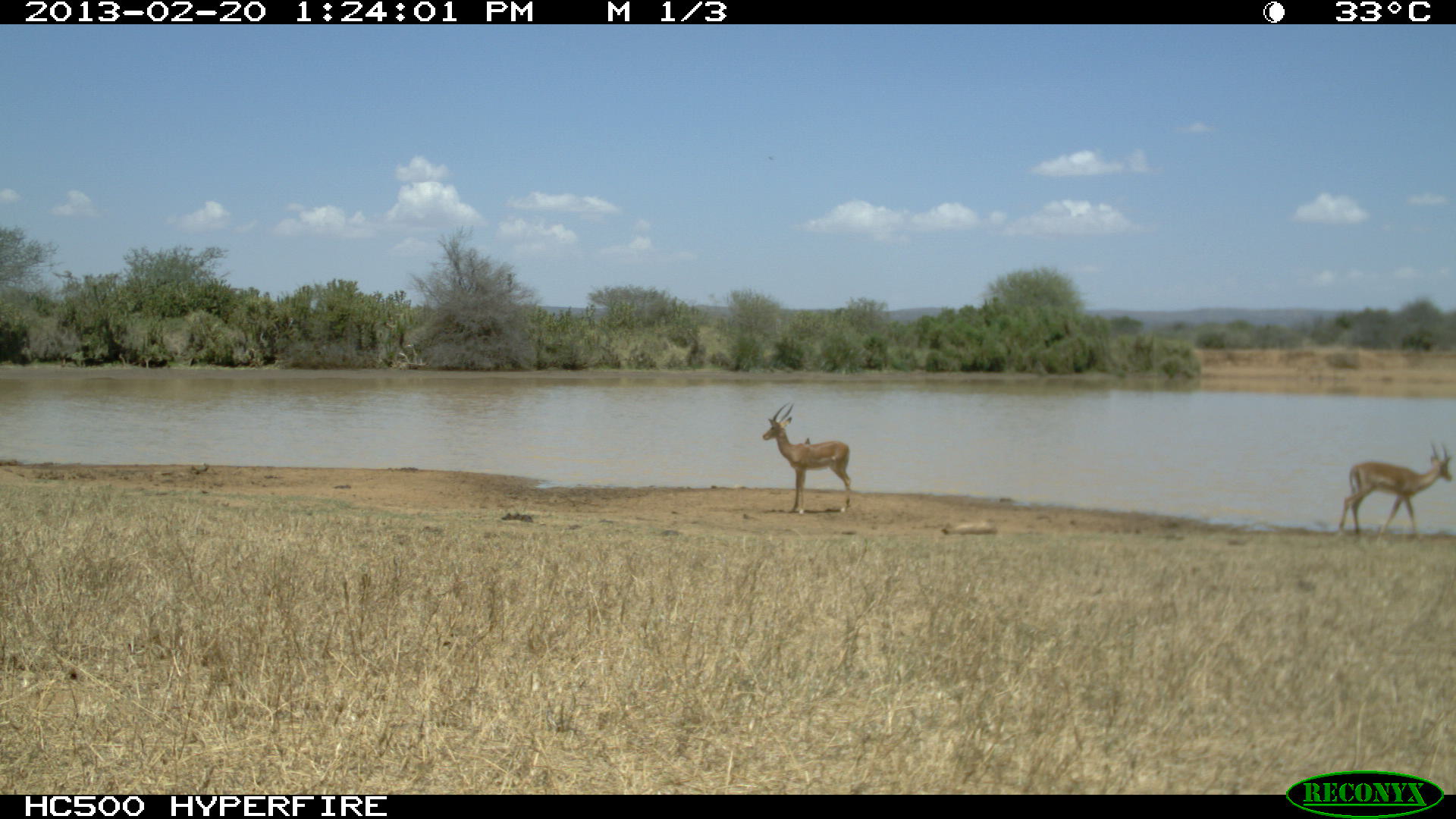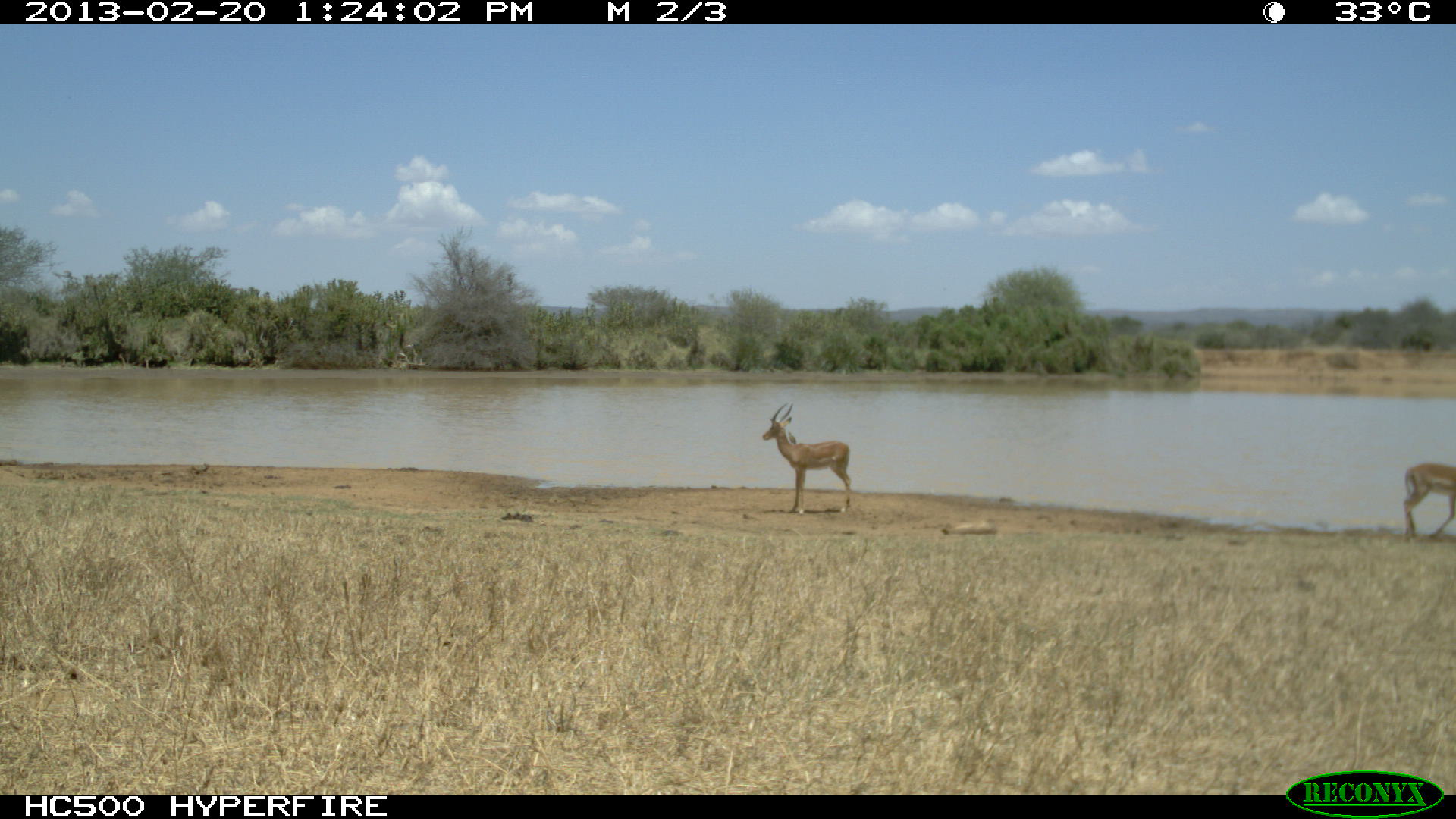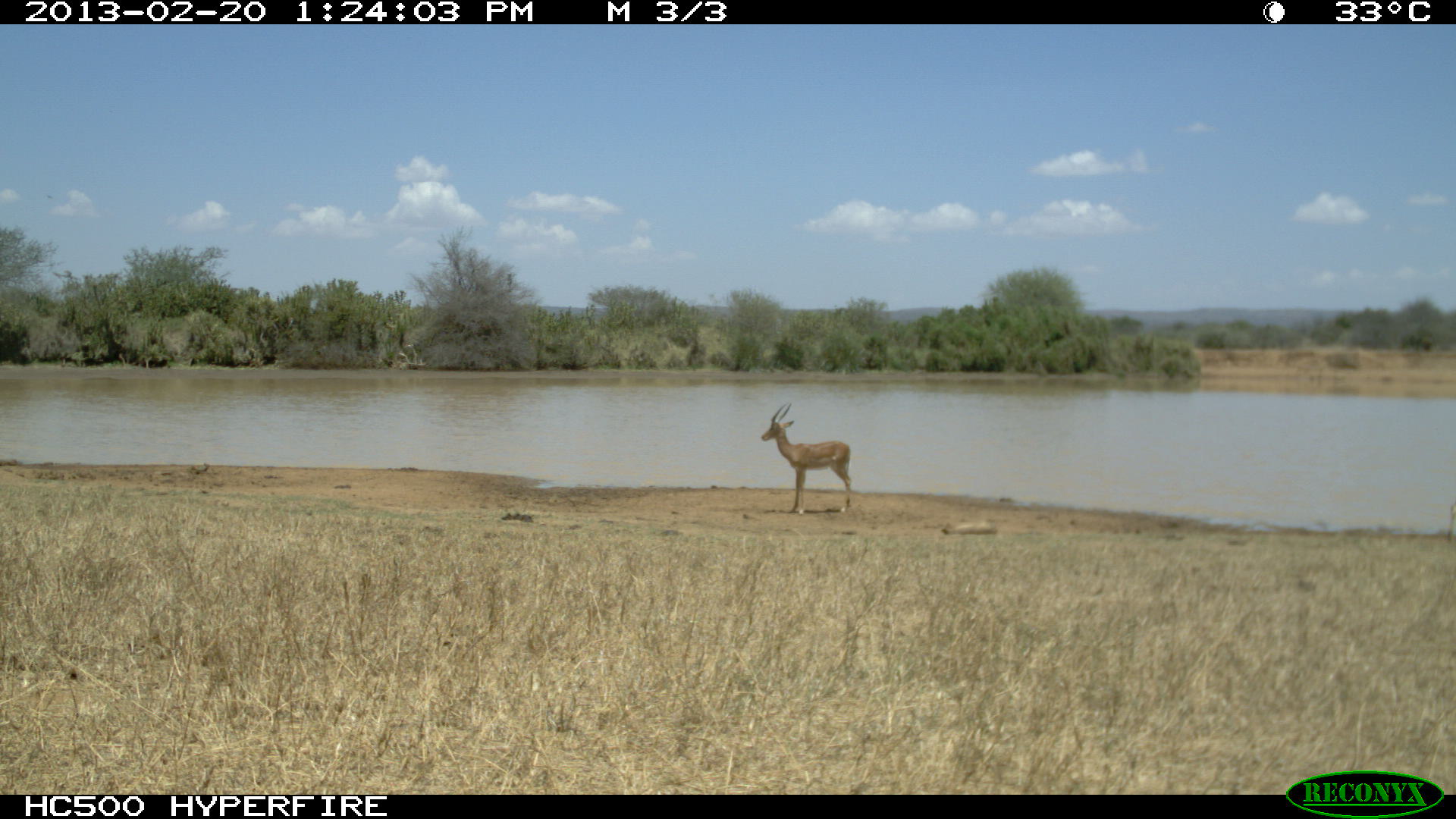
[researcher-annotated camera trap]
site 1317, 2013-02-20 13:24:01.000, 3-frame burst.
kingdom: Animalia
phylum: Chordata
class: Mammalia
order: Artiodactyla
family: Bovidae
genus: Aepyceros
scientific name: Aepyceros melampus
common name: impala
Aepyceros melampus (impala), count 2.